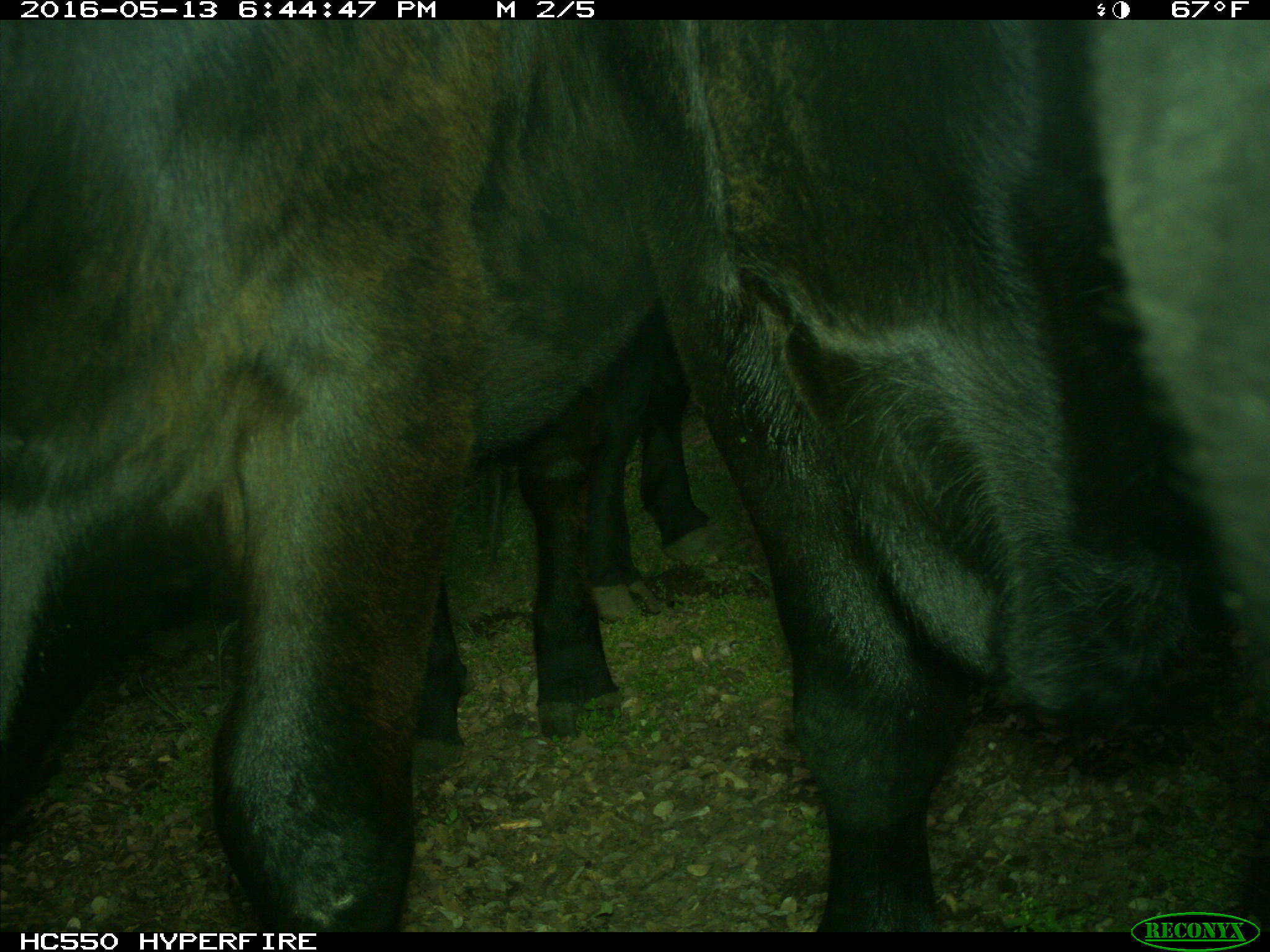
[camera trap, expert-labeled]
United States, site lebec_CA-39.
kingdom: Animalia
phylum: Chordata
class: Mammalia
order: Artiodactyla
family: Bovidae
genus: Bos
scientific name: Bos taurus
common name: domestic cow